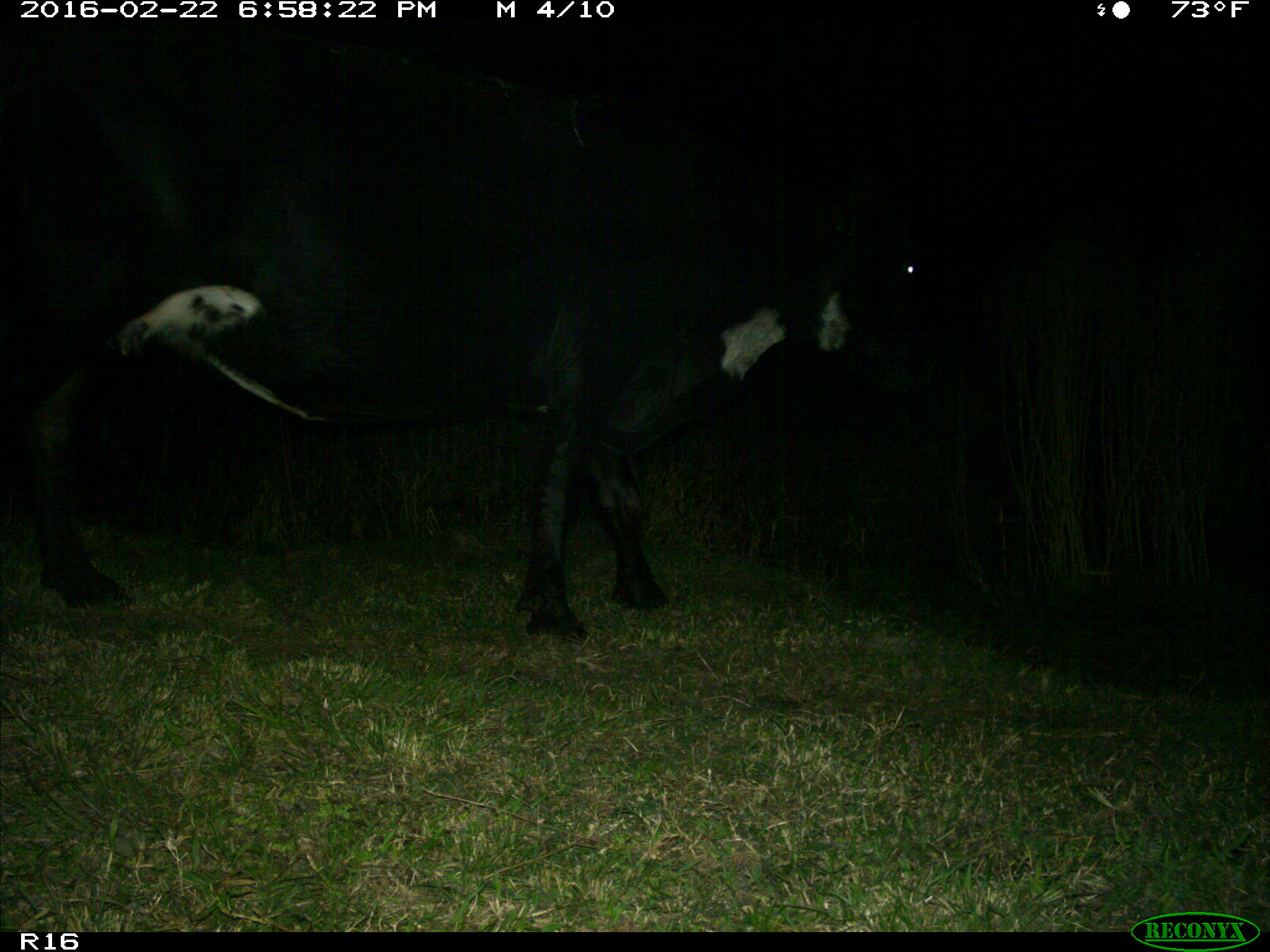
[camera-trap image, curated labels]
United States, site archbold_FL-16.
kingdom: Animalia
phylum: Chordata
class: Mammalia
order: Artiodactyla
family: Bovidae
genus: Bos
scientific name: Bos taurus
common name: domestic cow